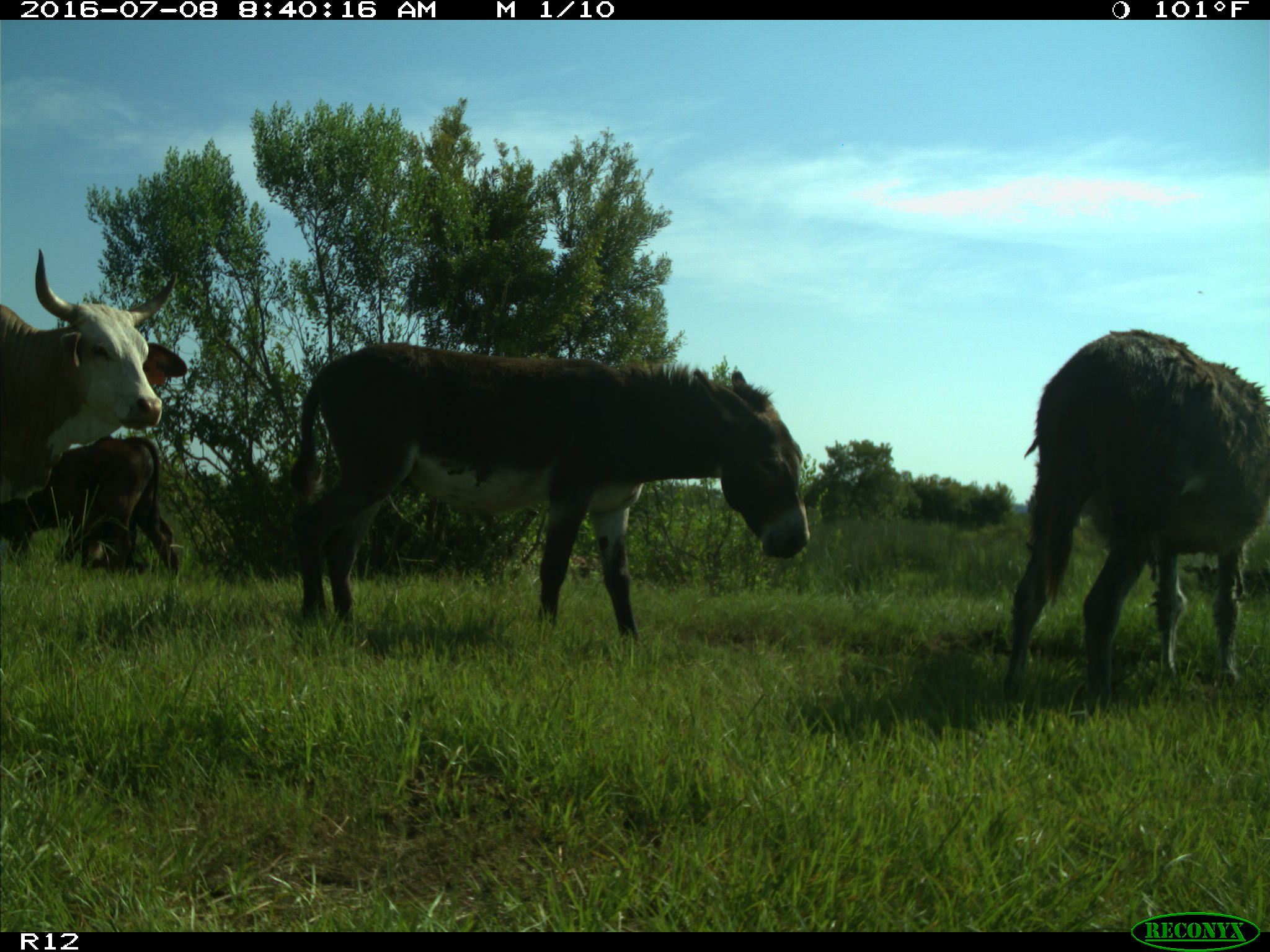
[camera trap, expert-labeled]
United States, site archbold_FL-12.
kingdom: Animalia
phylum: Chordata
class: Mammalia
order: Artiodactyla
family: Bovidae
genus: Bos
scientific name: Bos taurus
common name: domestic cow